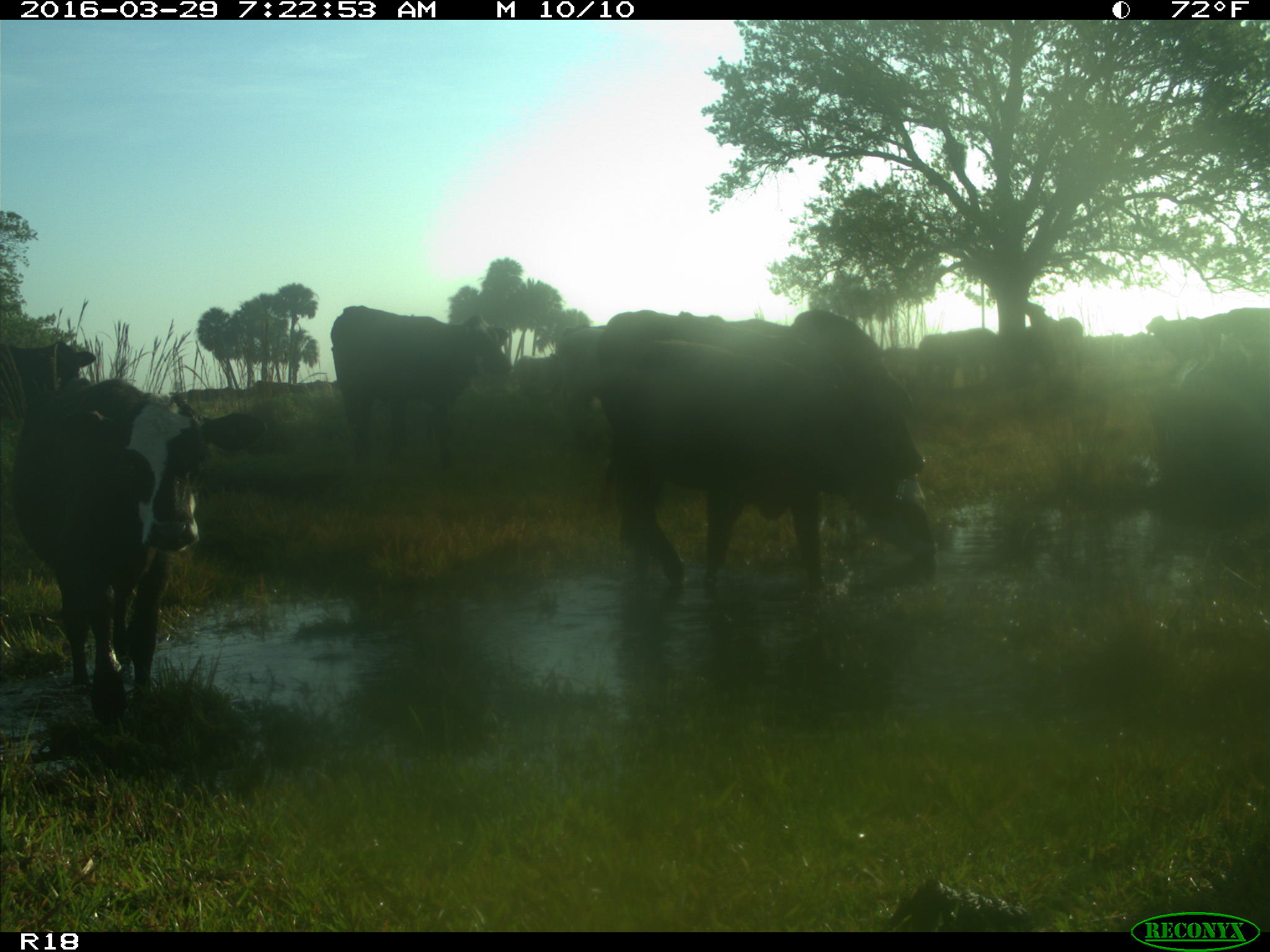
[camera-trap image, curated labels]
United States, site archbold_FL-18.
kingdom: Animalia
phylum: Chordata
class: Mammalia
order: Artiodactyla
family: Bovidae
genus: Bos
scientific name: Bos taurus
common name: domestic cow